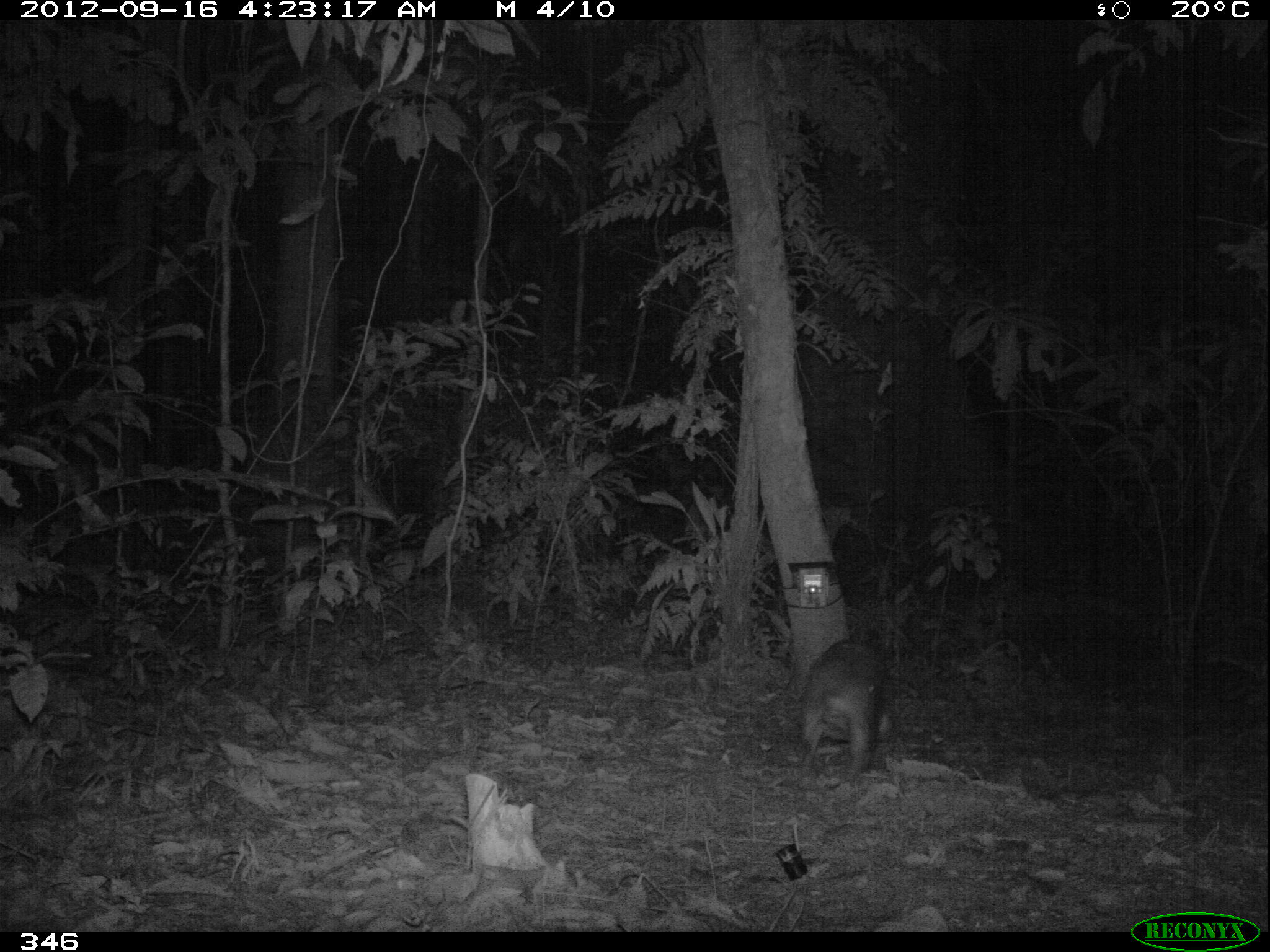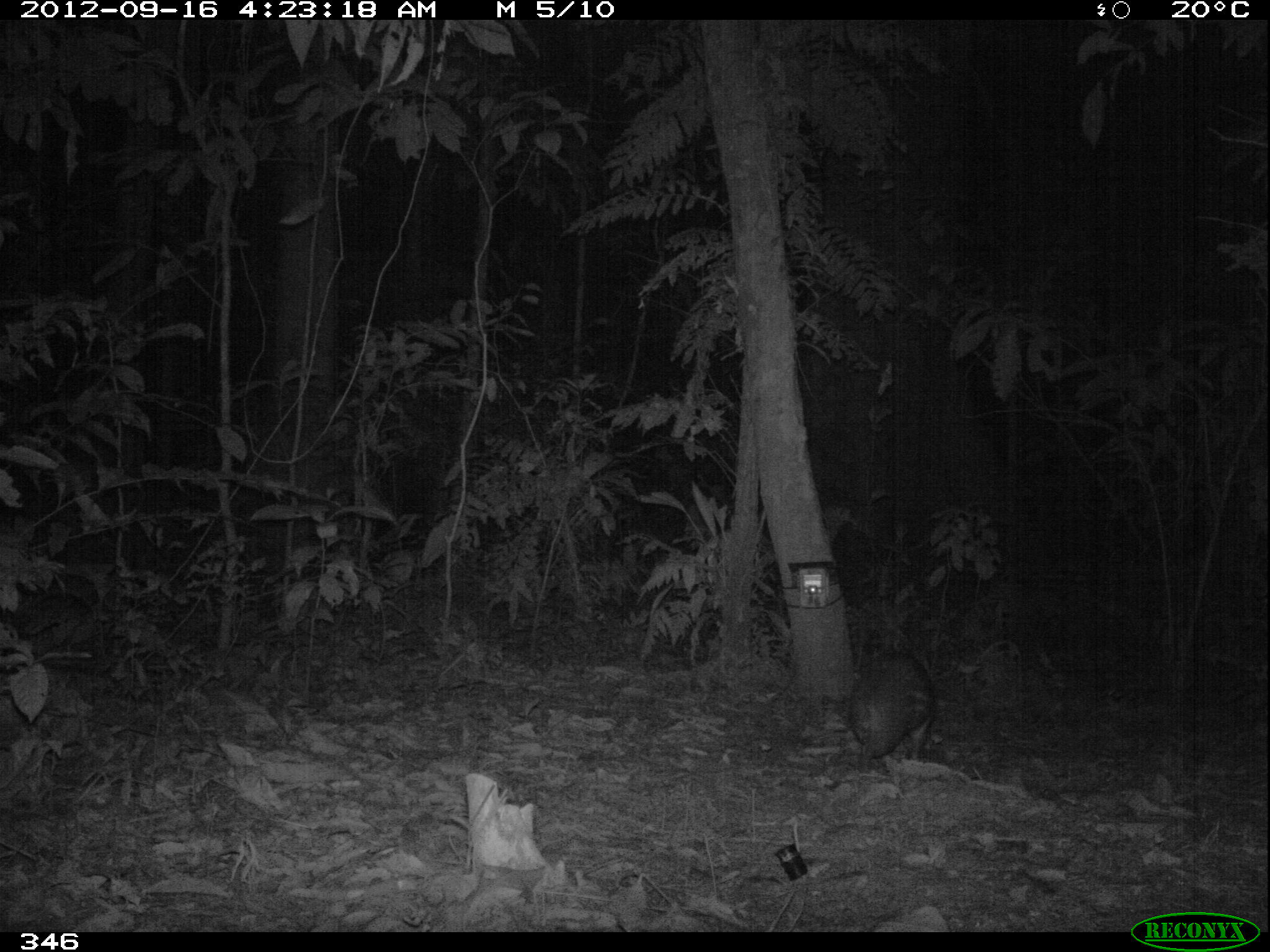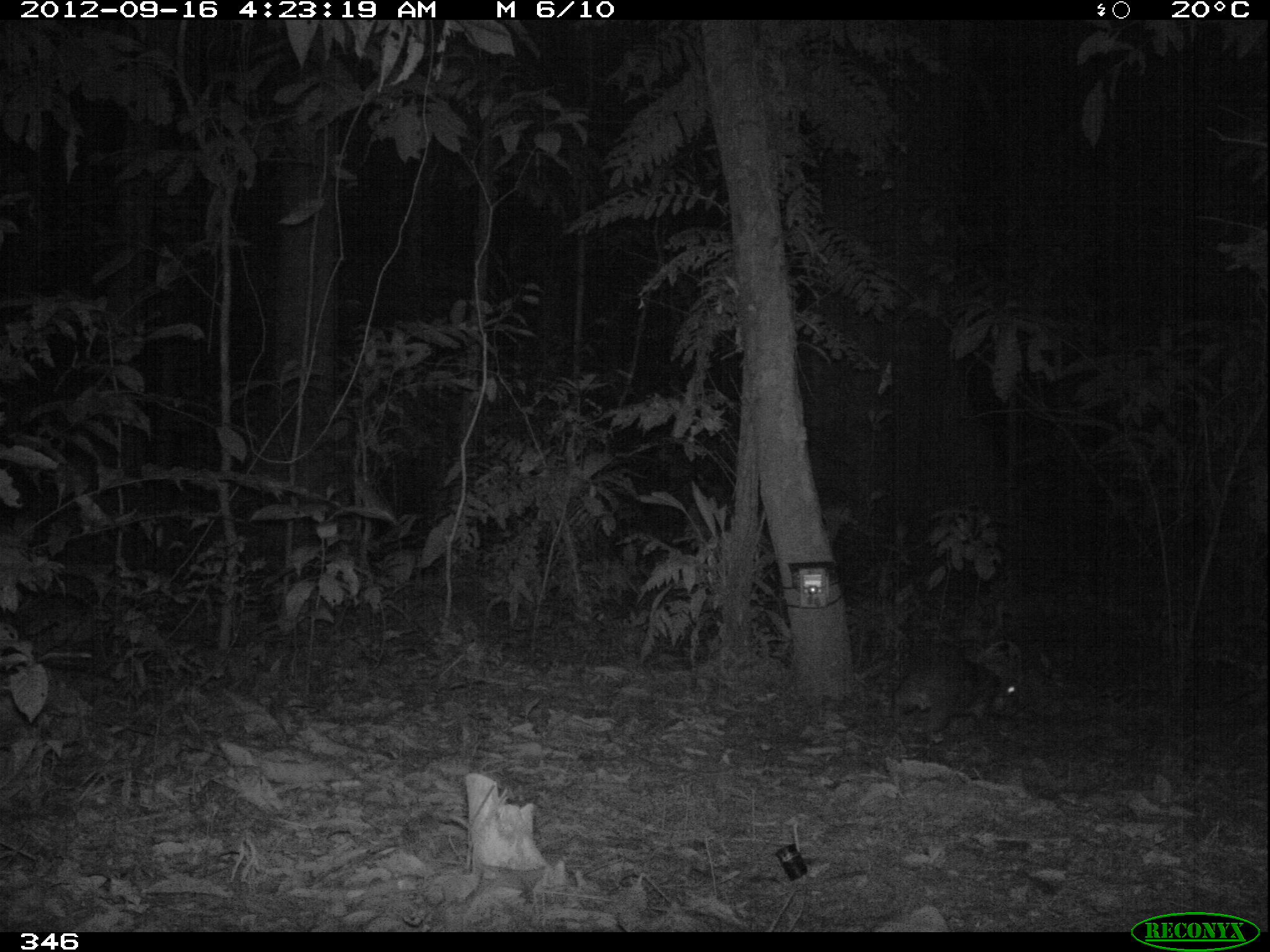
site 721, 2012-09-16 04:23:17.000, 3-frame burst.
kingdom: Animalia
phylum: Chordata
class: Mammalia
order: Rodentia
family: Cuniculidae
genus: Cuniculus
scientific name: Cuniculus paca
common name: spotted paca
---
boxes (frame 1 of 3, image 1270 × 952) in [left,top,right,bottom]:
cuniculus paca: [794,642,883,778]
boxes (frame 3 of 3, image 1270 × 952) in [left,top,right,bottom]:
cuniculus paca: [889,659,1019,744]